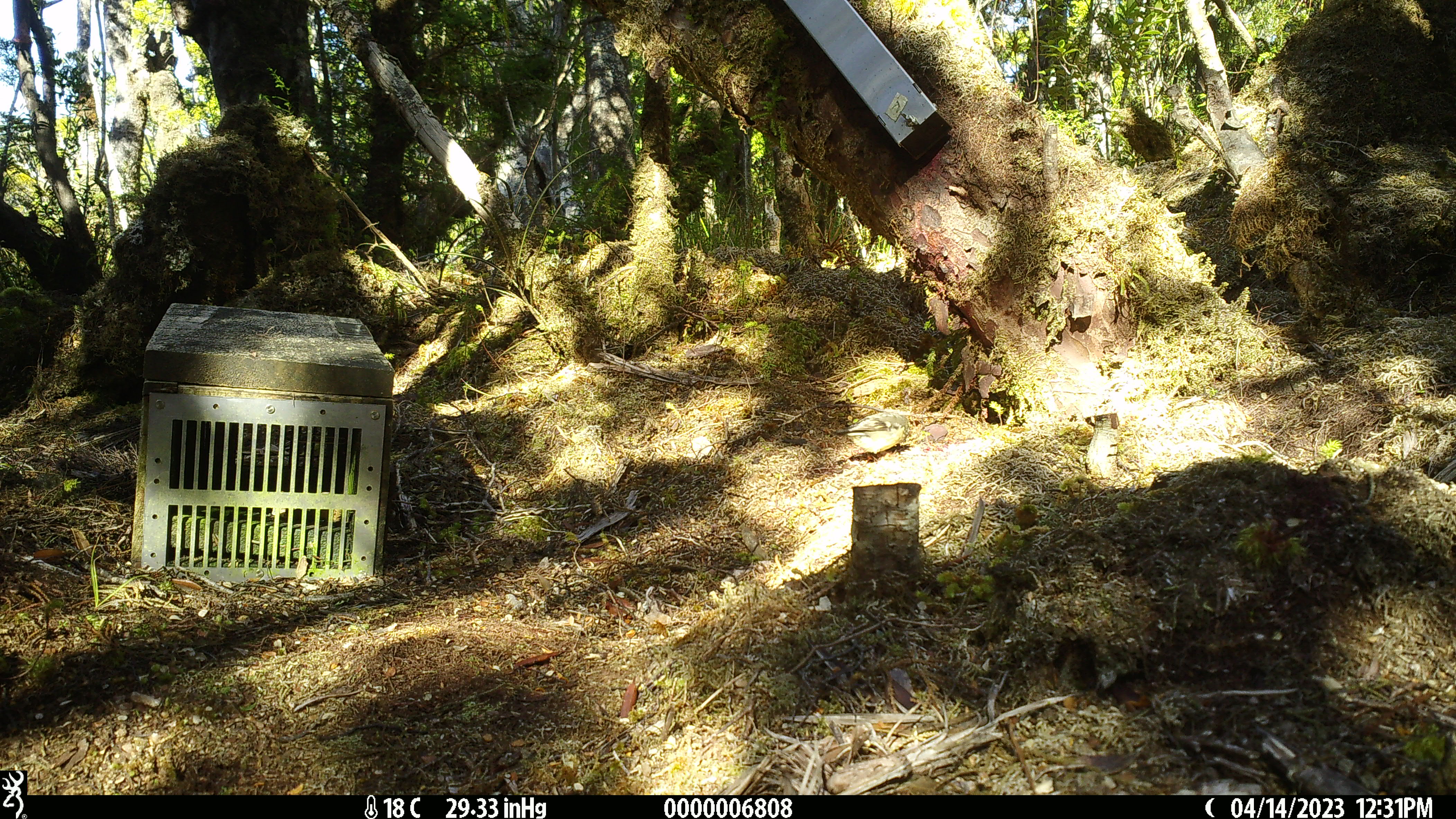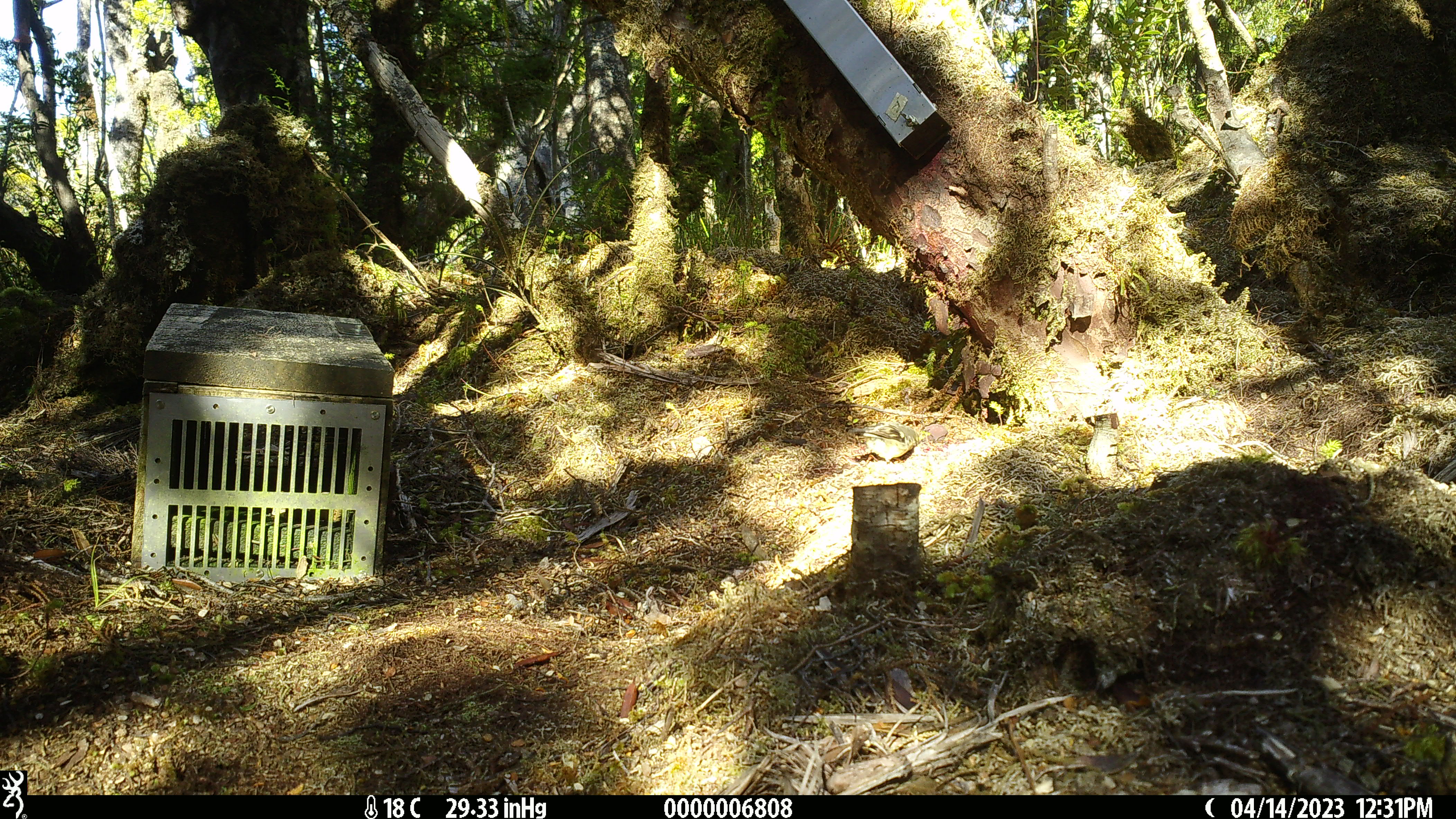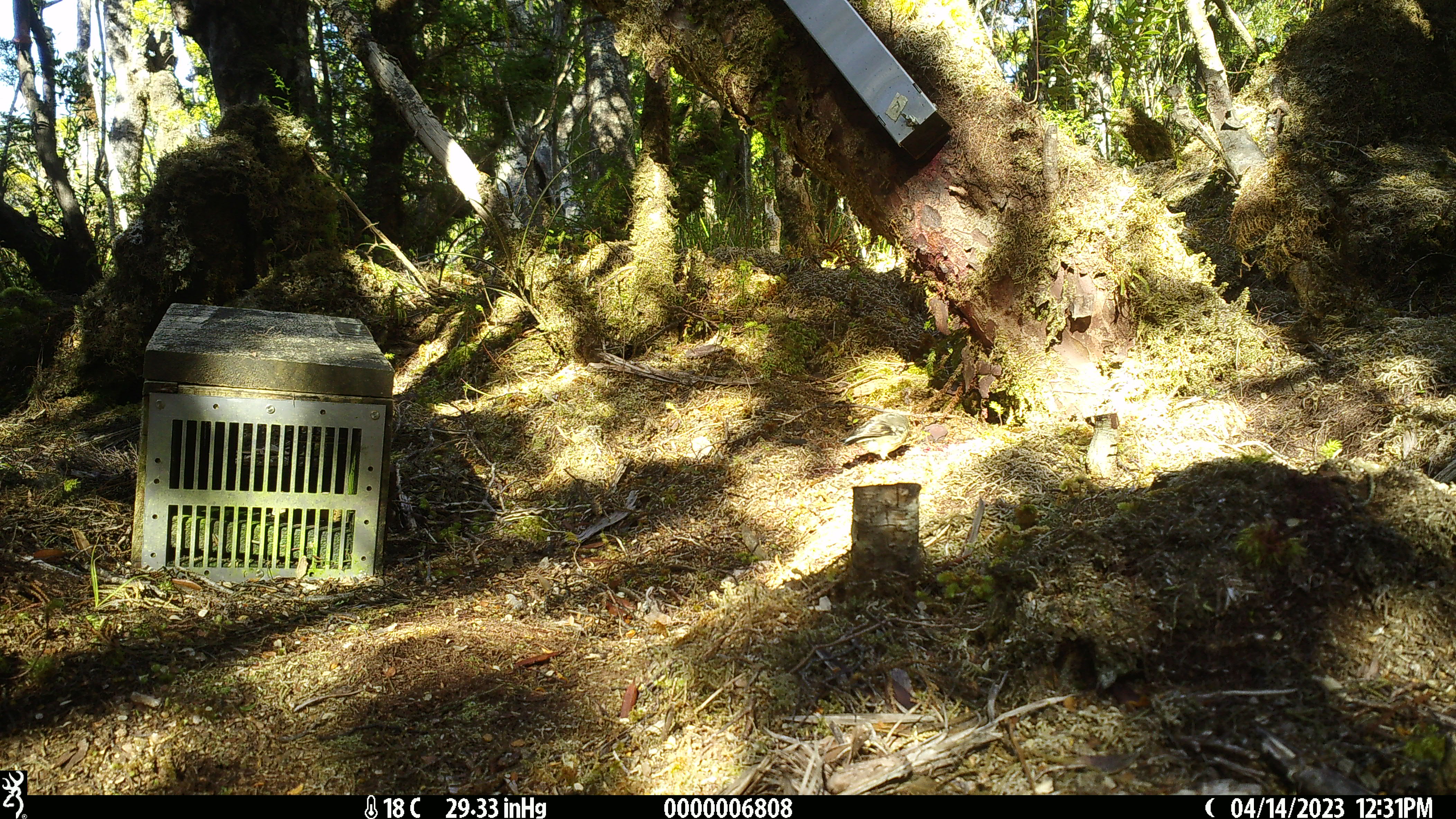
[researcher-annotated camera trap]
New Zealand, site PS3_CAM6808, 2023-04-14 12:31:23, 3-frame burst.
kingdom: Animalia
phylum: Chordata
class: Aves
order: Passeriformes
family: Petroicidae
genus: Petroica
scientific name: Petroica macrocephala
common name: tomtit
Tomtit (Petroica macrocephala).